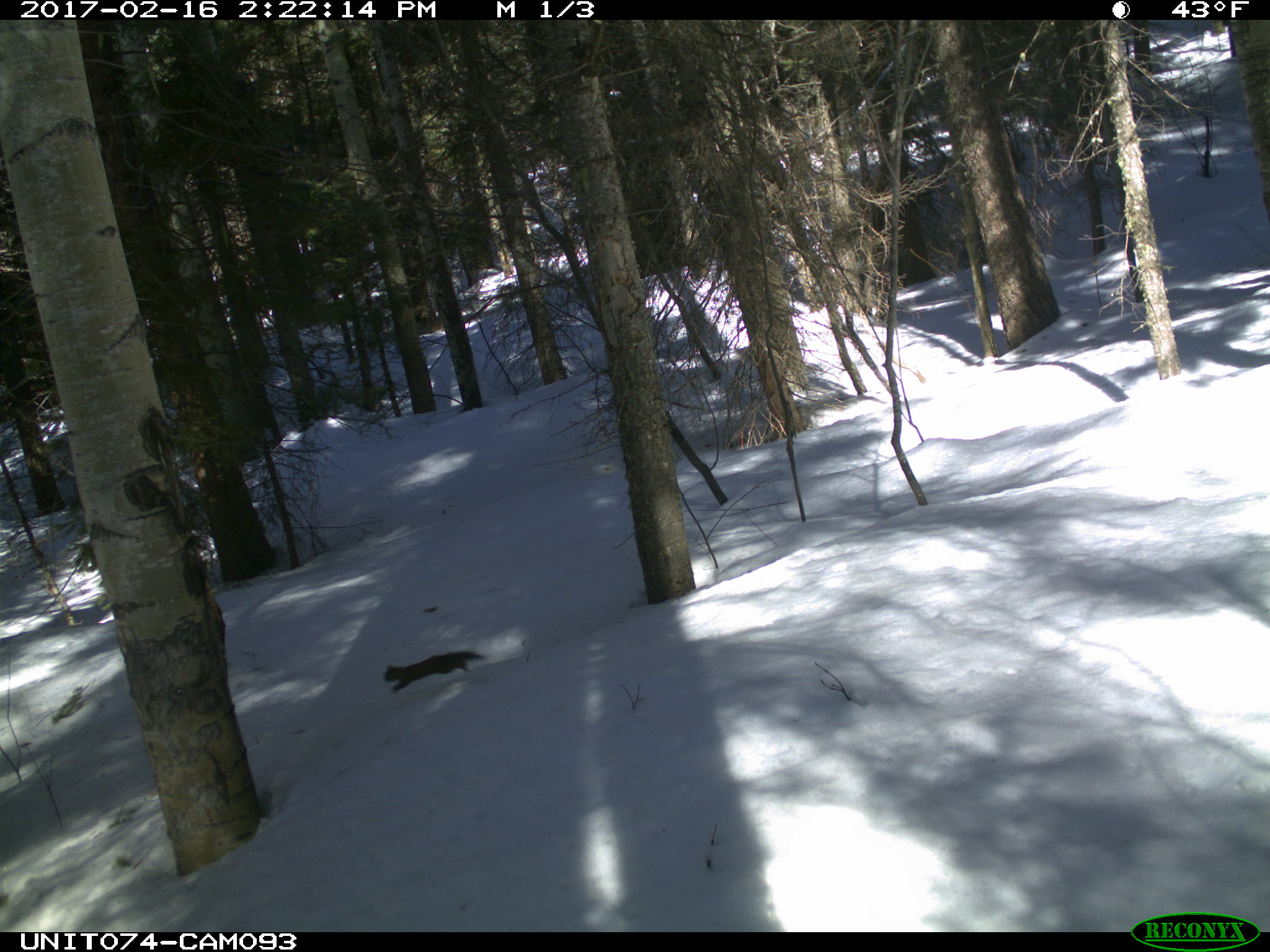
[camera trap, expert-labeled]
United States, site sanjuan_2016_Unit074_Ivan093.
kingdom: Animalia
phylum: Chordata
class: Mammalia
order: Rodentia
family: Sciuridae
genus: Tamiasciurus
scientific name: Tamiasciurus hudsonicus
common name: american red squirrel